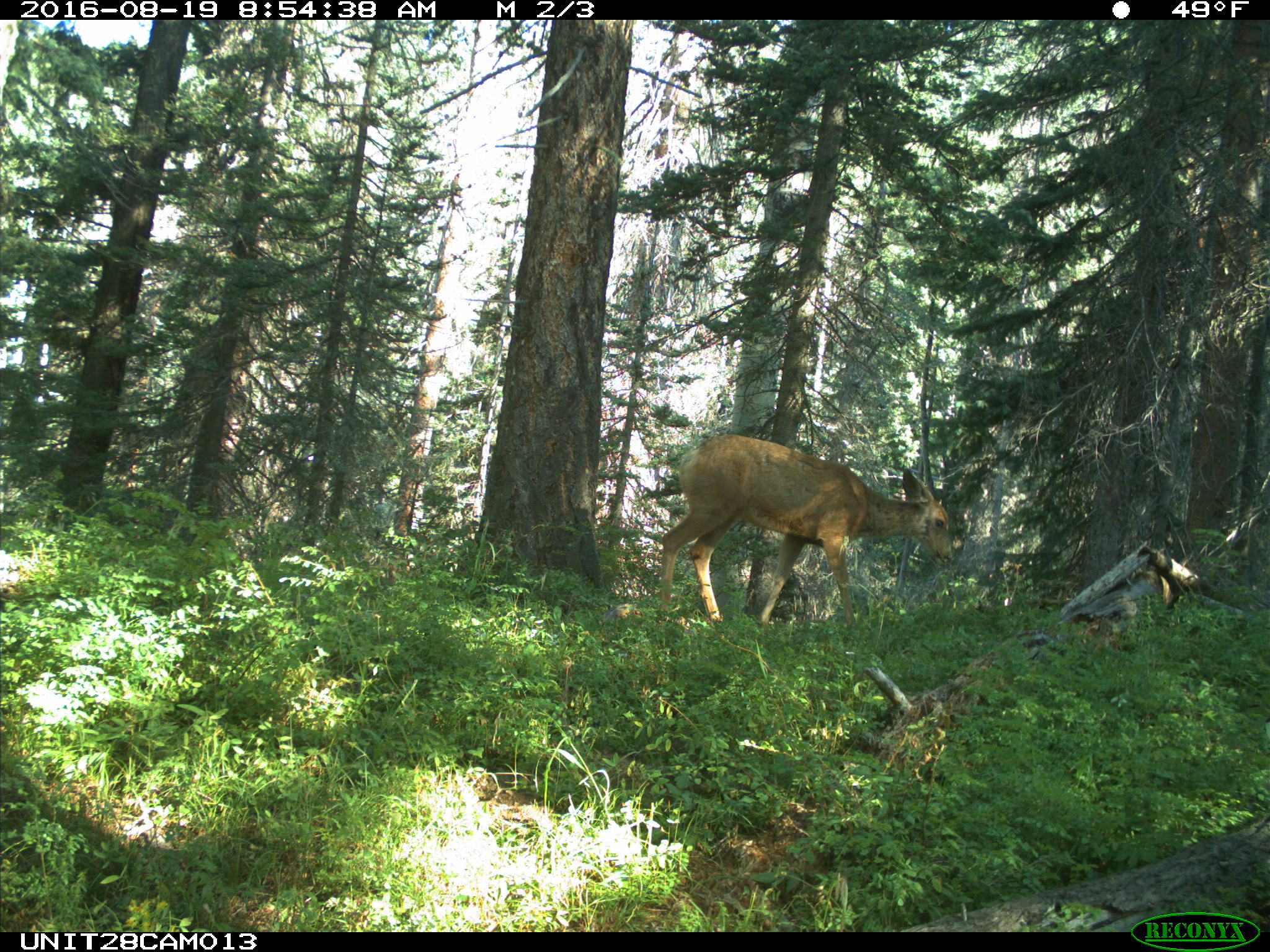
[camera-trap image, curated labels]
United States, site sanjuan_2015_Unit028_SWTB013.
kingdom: Animalia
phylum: Chordata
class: Mammalia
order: Artiodactyla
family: Cervidae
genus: Odocoileus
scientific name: Odocoileus hemionus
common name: mule deer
Odocoileus hemionus (mule deer).